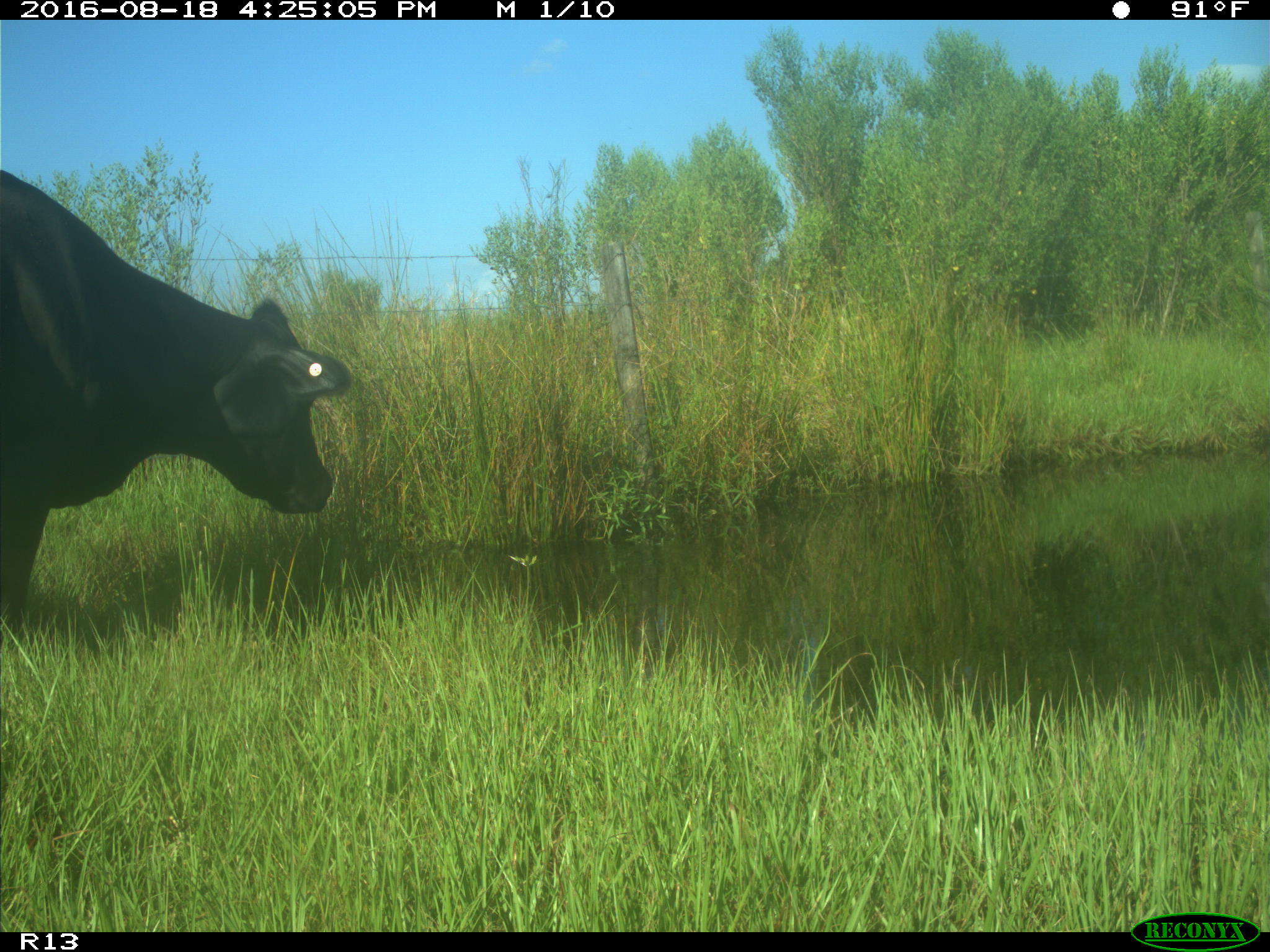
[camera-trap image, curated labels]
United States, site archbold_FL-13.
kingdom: Animalia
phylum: Chordata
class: Mammalia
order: Artiodactyla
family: Bovidae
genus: Bos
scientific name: Bos taurus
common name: domestic cow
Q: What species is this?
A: Bos taurus (domestic cow).